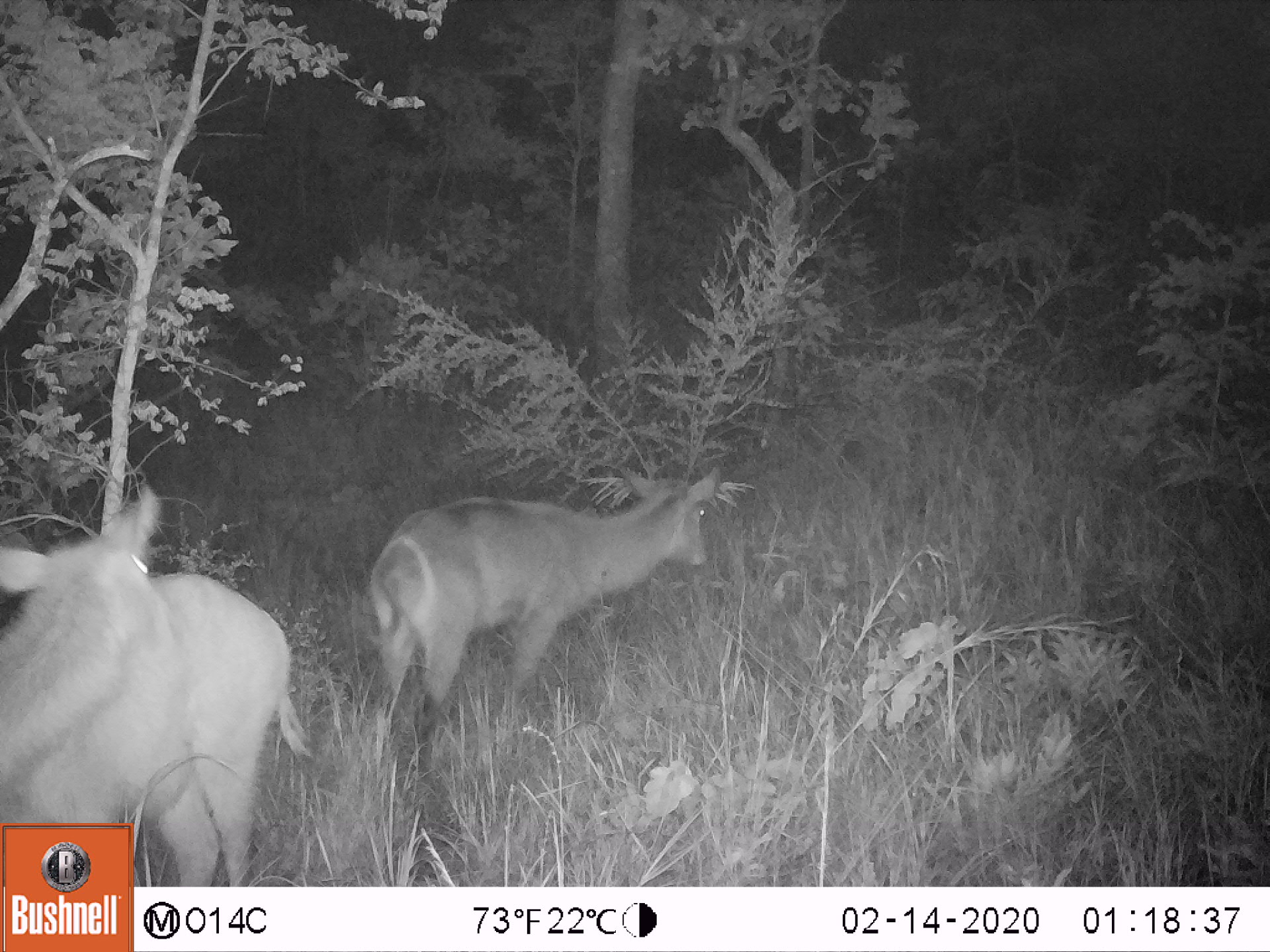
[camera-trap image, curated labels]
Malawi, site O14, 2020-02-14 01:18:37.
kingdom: Animalia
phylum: Chordata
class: Mammalia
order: Artiodactyla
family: Bovidae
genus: Kobus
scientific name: Kobus ellipsiprymnus ellipsiprymnus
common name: common waterbuck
Common waterbuck (Kobus ellipsiprymnus ellipsiprymnus), count 2.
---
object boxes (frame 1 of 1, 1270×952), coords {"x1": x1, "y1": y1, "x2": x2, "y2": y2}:
common waterbuck: {"x1": 5, "y1": 489, "x2": 305, "y2": 818}; {"x1": 368, "y1": 469, "x2": 722, "y2": 745}